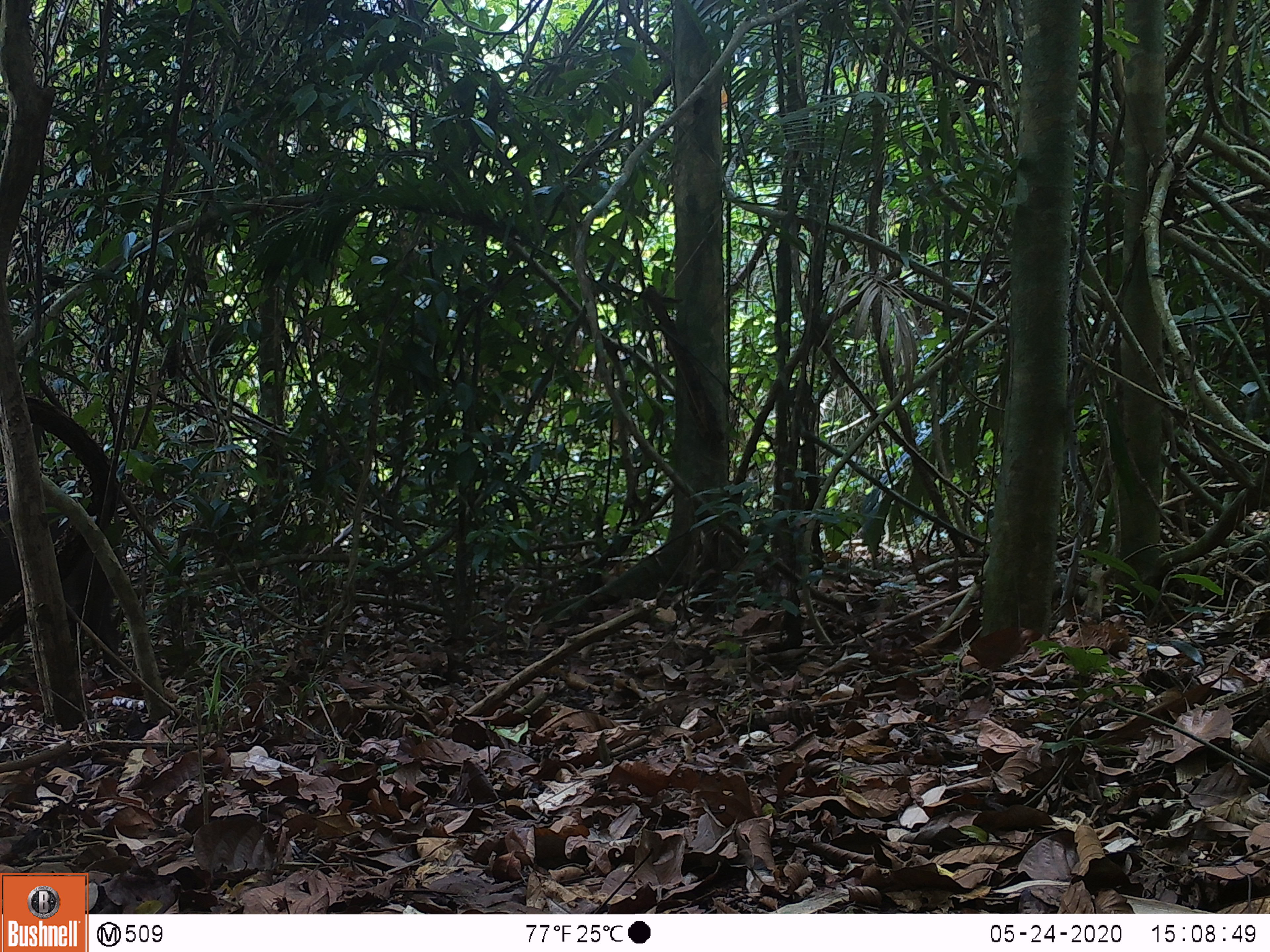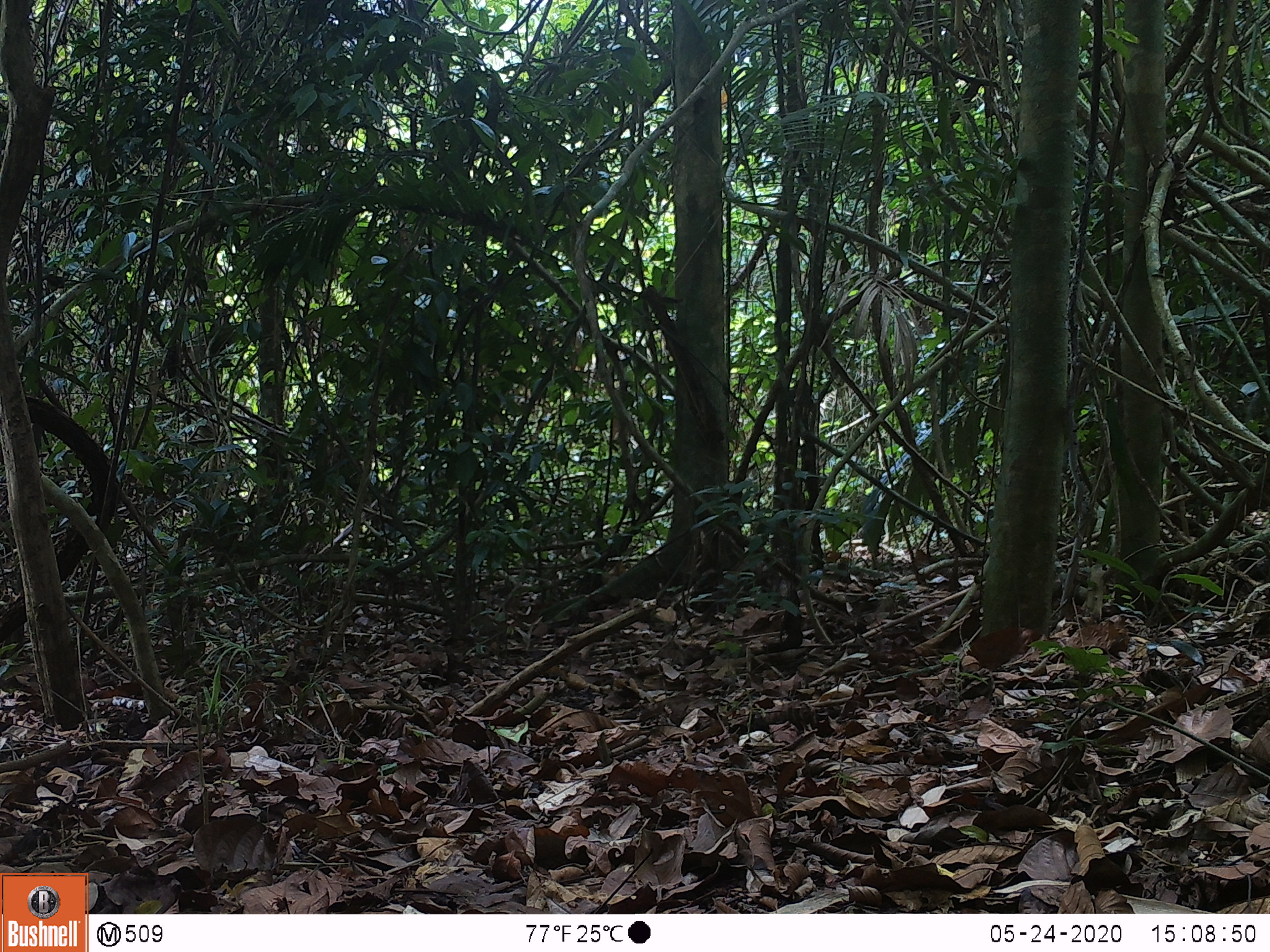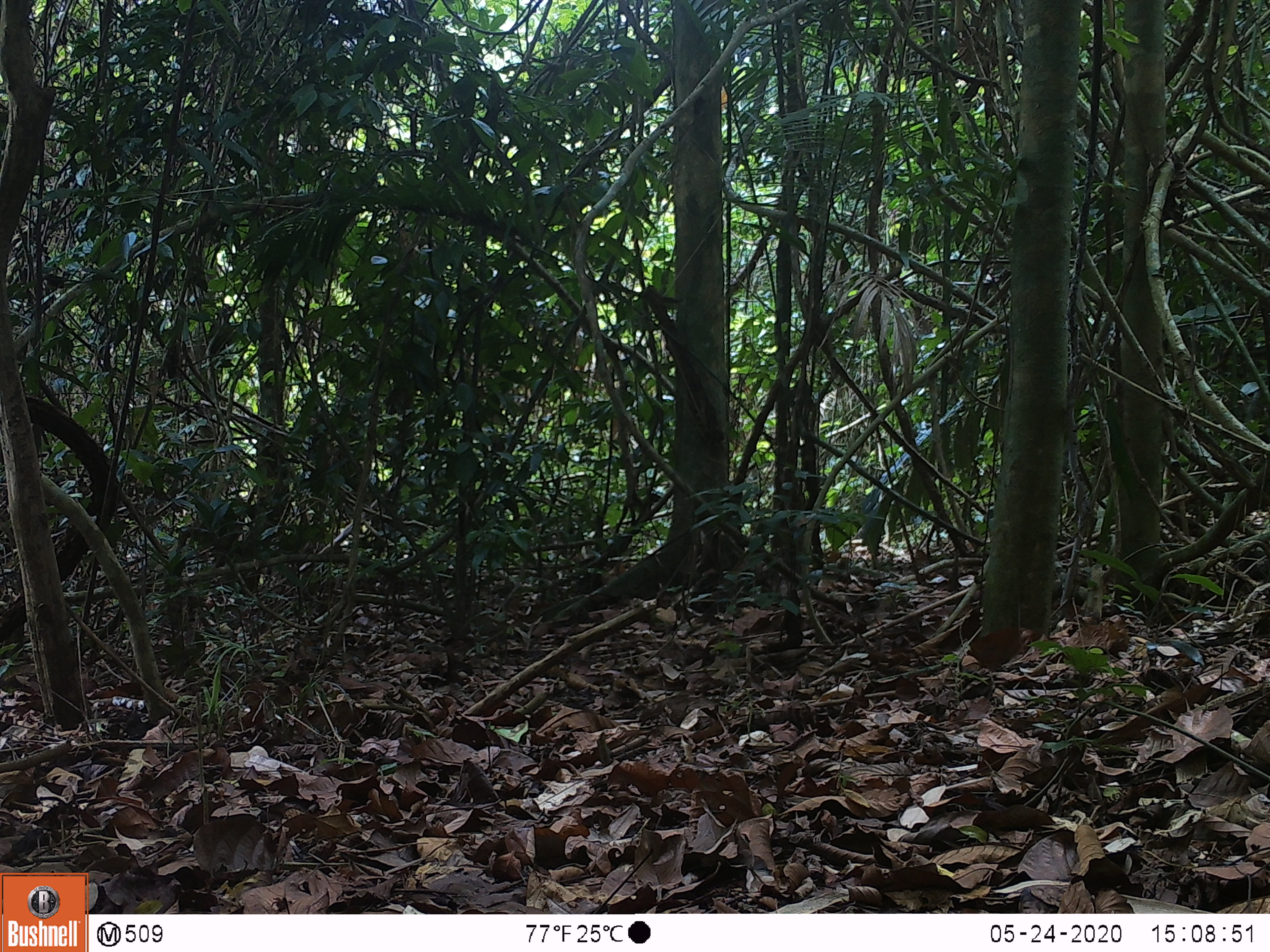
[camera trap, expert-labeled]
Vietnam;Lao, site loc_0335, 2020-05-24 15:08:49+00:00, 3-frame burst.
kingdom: Animalia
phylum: Chordata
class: Mammalia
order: Artiodactyla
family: Suidae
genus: Sus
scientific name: Sus scrofa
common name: eurasian wild pig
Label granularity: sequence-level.